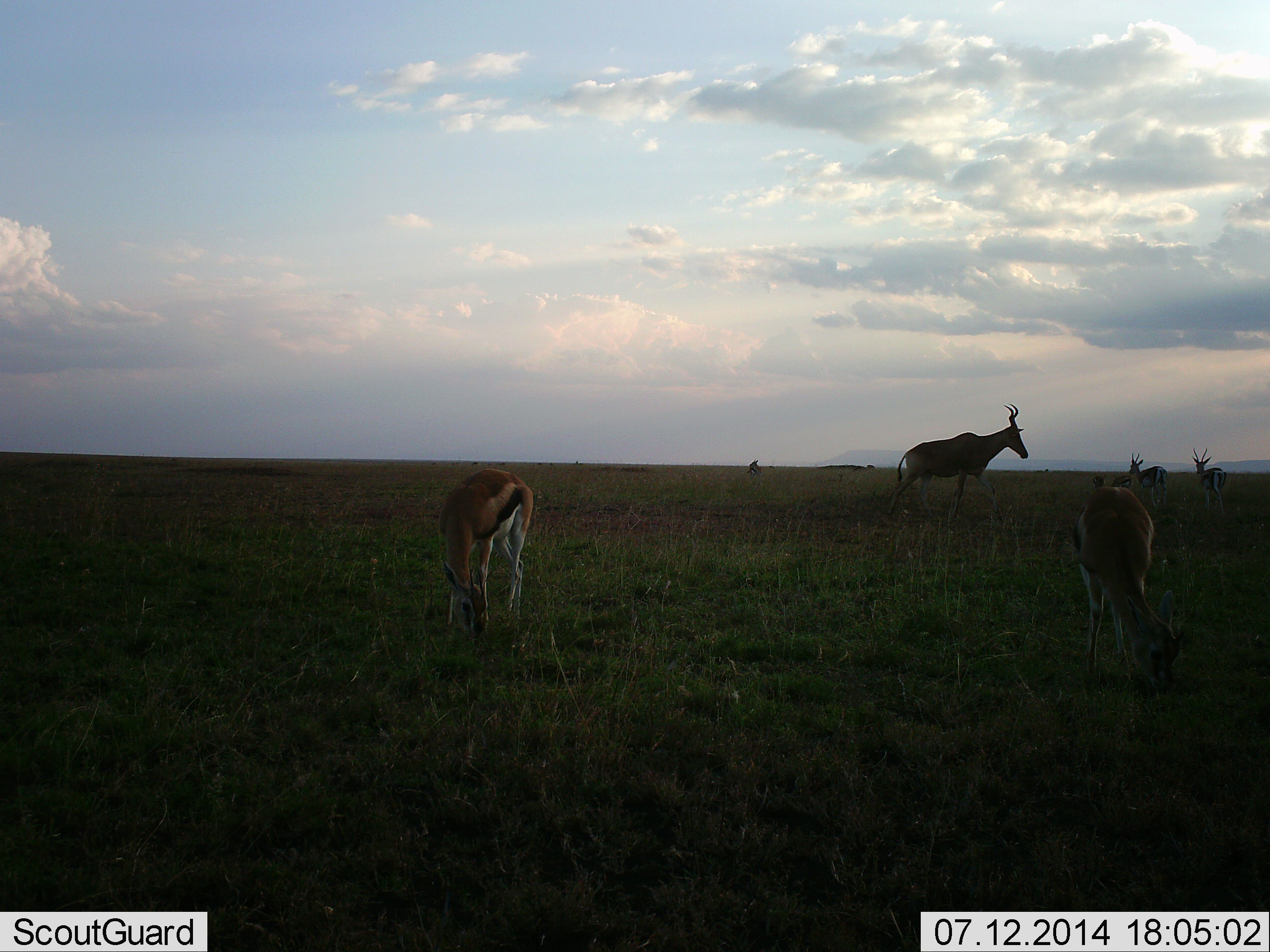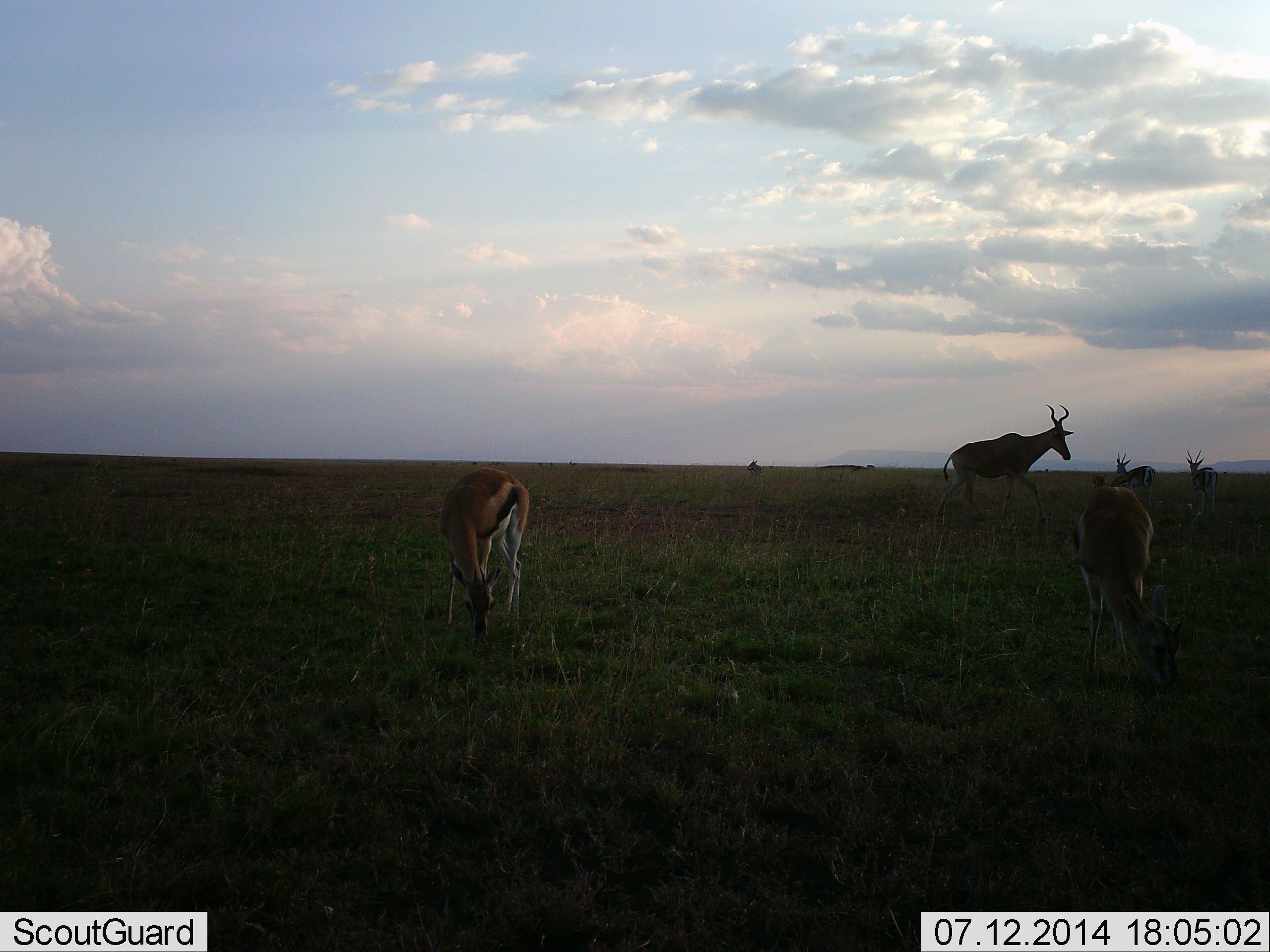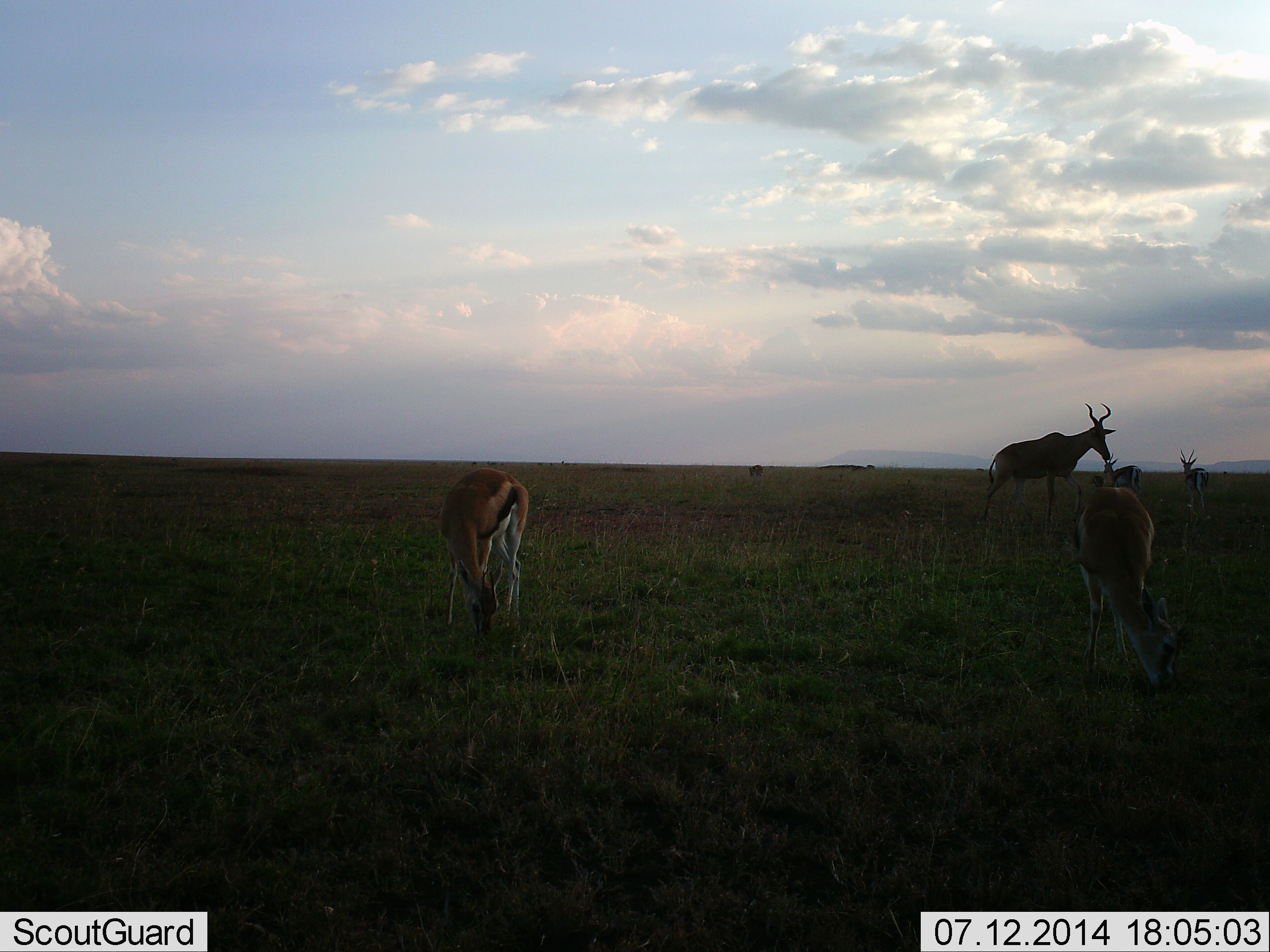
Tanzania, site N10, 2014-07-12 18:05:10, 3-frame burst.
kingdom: Animalia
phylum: Chordata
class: Mammalia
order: Artiodactyla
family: Bovidae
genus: Eudorcas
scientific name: Eudorcas thomsonii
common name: thomson's gazelle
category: gazellethomsons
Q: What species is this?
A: Gazellethomsons (thomson's gazelle) (Eudorcas thomsonii).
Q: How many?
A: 5.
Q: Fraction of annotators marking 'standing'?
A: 50%.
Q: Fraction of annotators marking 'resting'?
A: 7%.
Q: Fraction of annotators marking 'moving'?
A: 36%.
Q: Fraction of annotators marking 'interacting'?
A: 0%.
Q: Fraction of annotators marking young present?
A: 0%.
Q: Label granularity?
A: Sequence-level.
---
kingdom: Animalia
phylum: Chordata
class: Mammalia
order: Artiodactyla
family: Bovidae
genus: Alcelaphus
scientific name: Alcelaphus buselaphus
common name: hartebeest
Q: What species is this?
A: Hartebeest (Alcelaphus buselaphus).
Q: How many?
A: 1.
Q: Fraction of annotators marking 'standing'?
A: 27%.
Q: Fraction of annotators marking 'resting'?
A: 9%.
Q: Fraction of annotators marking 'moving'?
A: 73%.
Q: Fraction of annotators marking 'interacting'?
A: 0%.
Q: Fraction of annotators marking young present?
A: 0%.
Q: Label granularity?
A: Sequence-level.